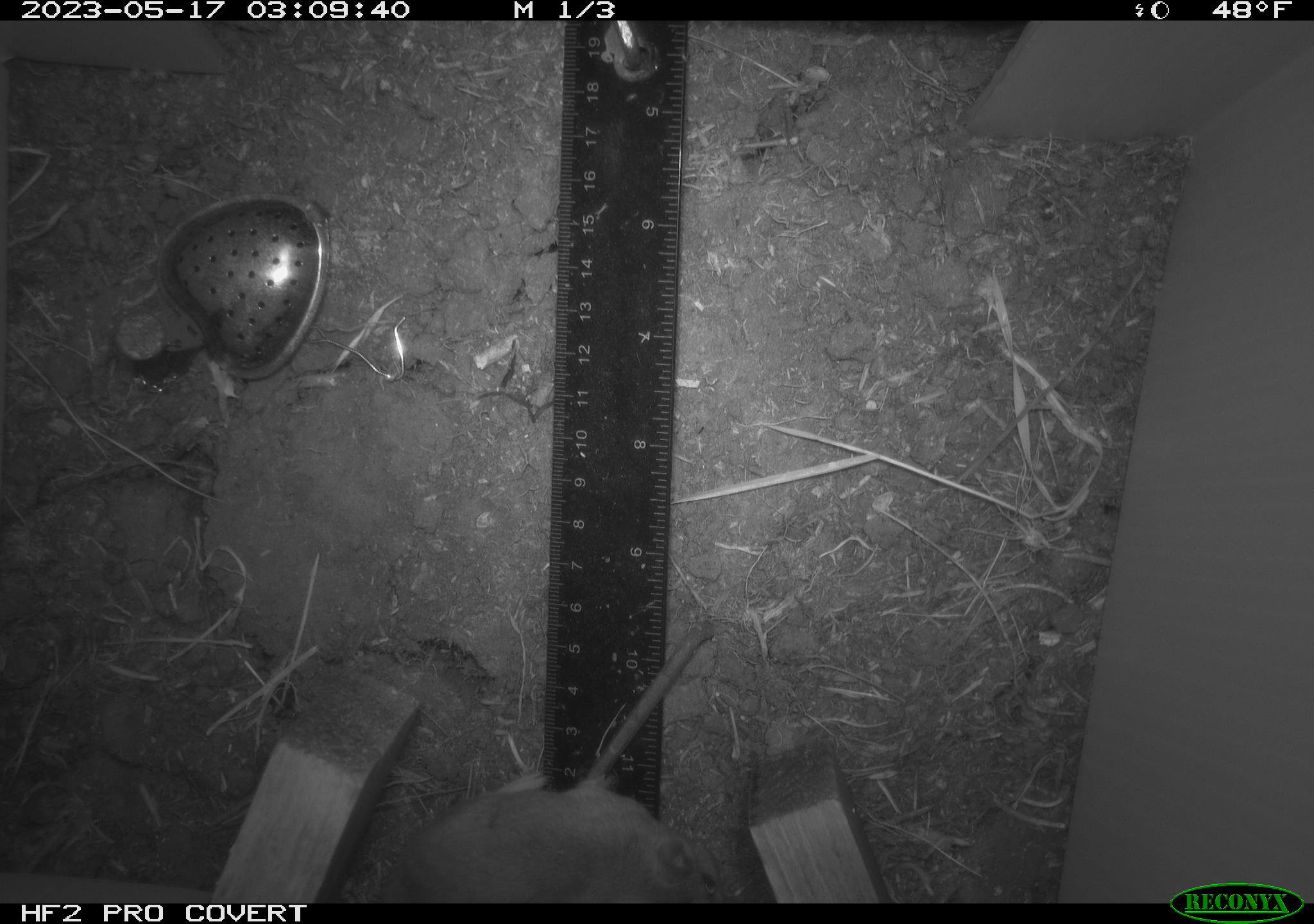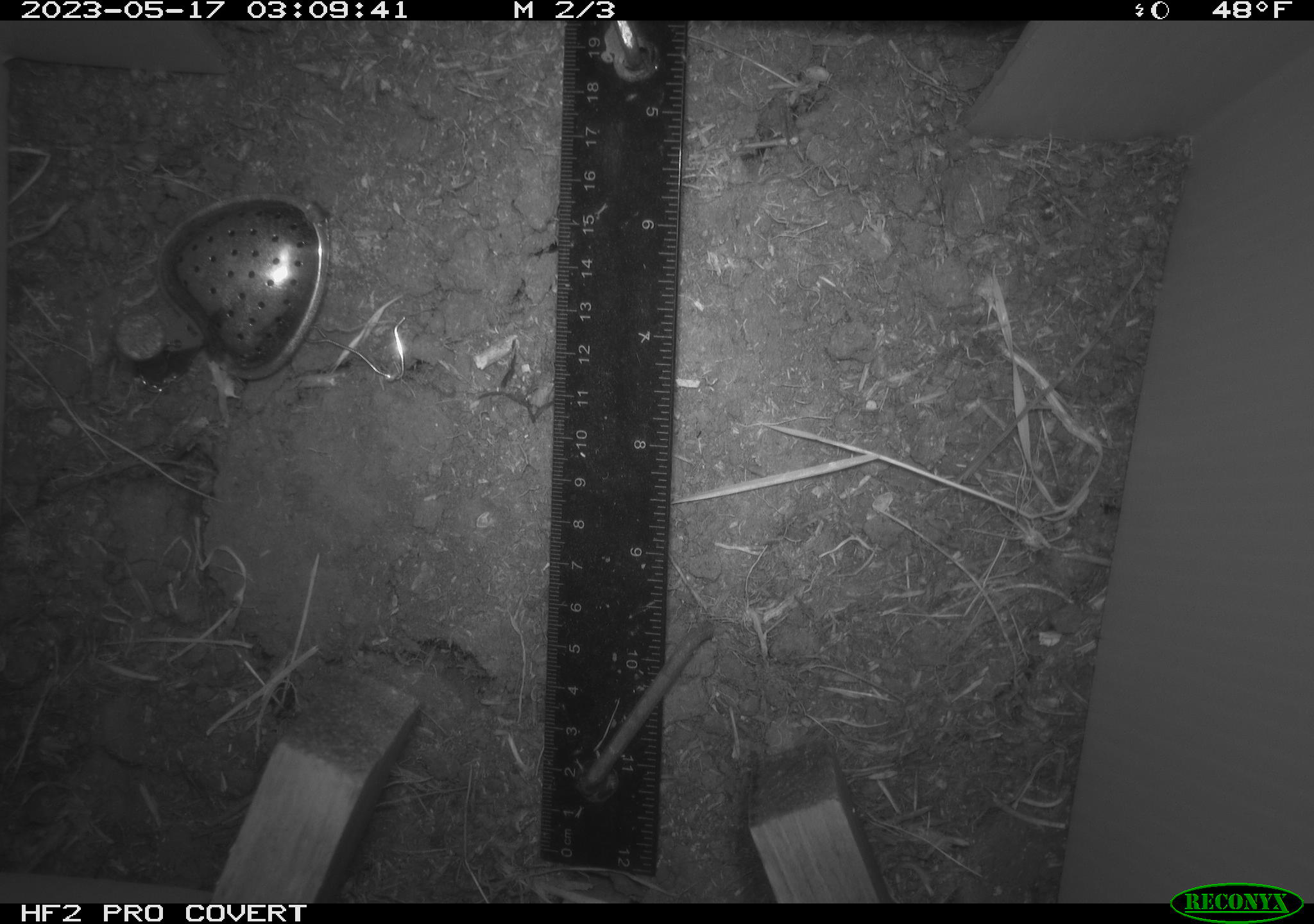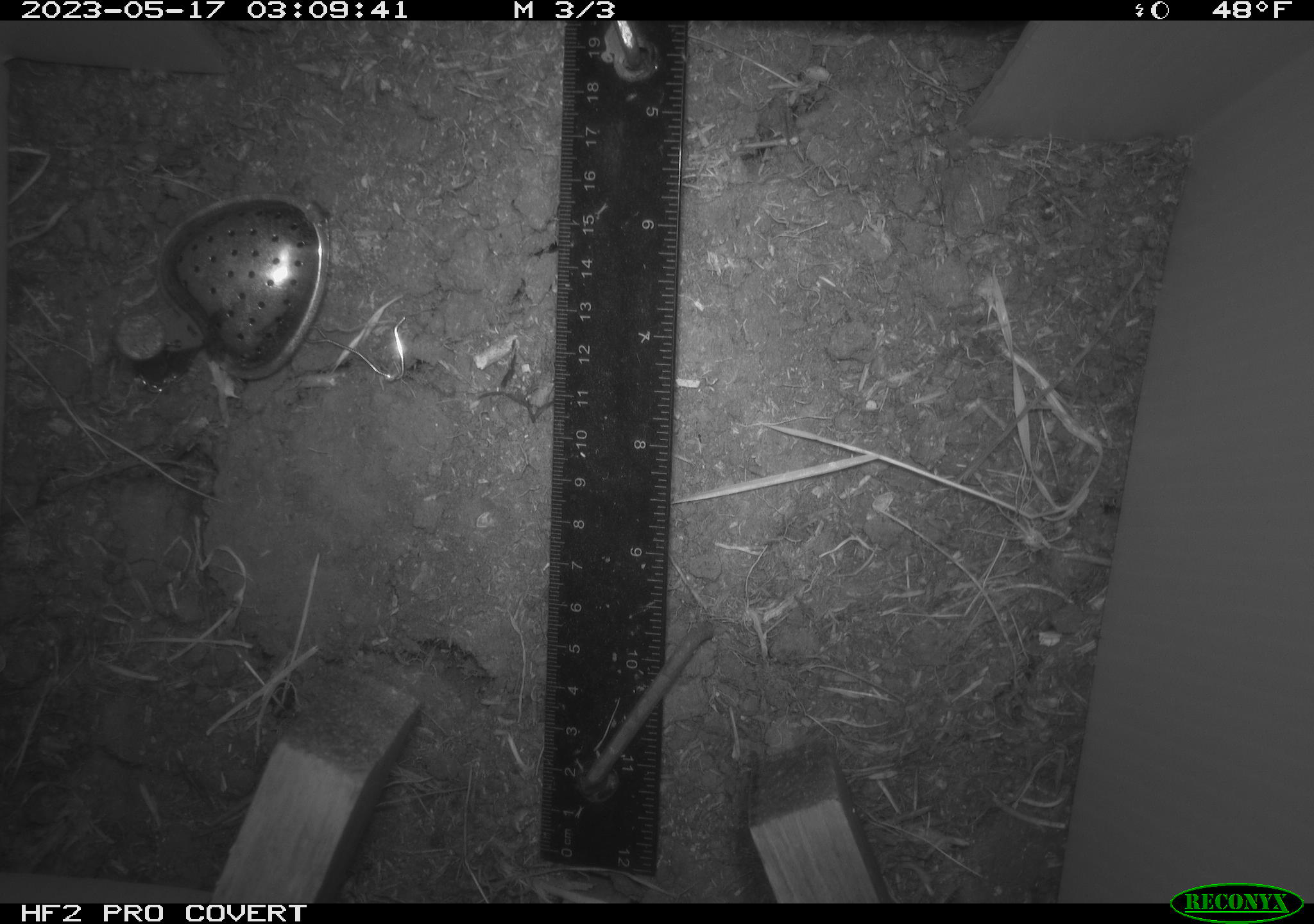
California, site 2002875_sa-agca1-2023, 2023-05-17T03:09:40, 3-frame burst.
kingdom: Animalia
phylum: Chordata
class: Mammalia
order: Rodentia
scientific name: Rodentia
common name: mouse species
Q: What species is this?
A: Mouse species (Rodentia).